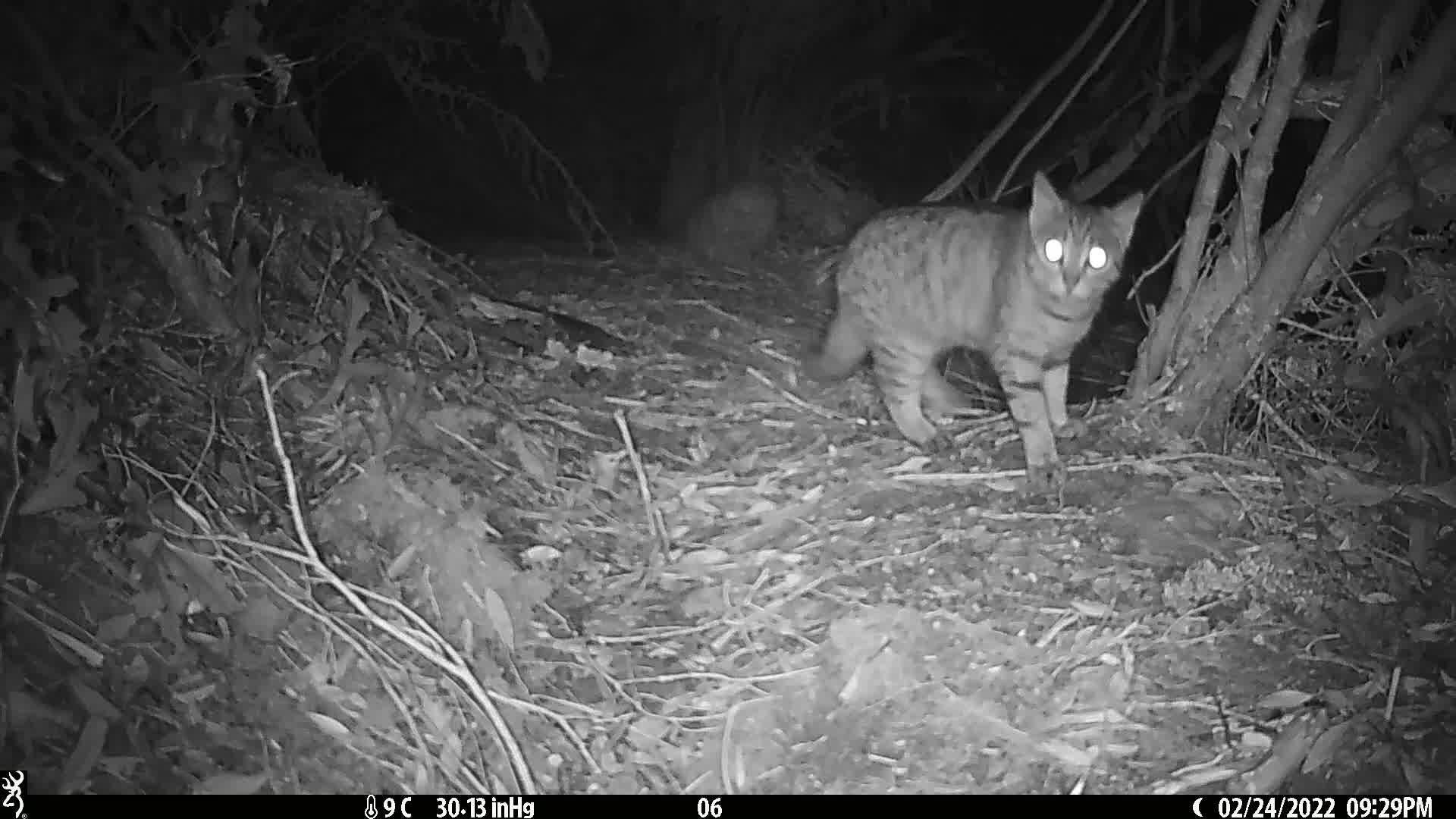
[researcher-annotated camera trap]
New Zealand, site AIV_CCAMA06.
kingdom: Animalia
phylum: Chordata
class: Mammalia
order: Carnivora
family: Felidae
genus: Felis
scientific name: Felis catus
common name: domestic cat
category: cat